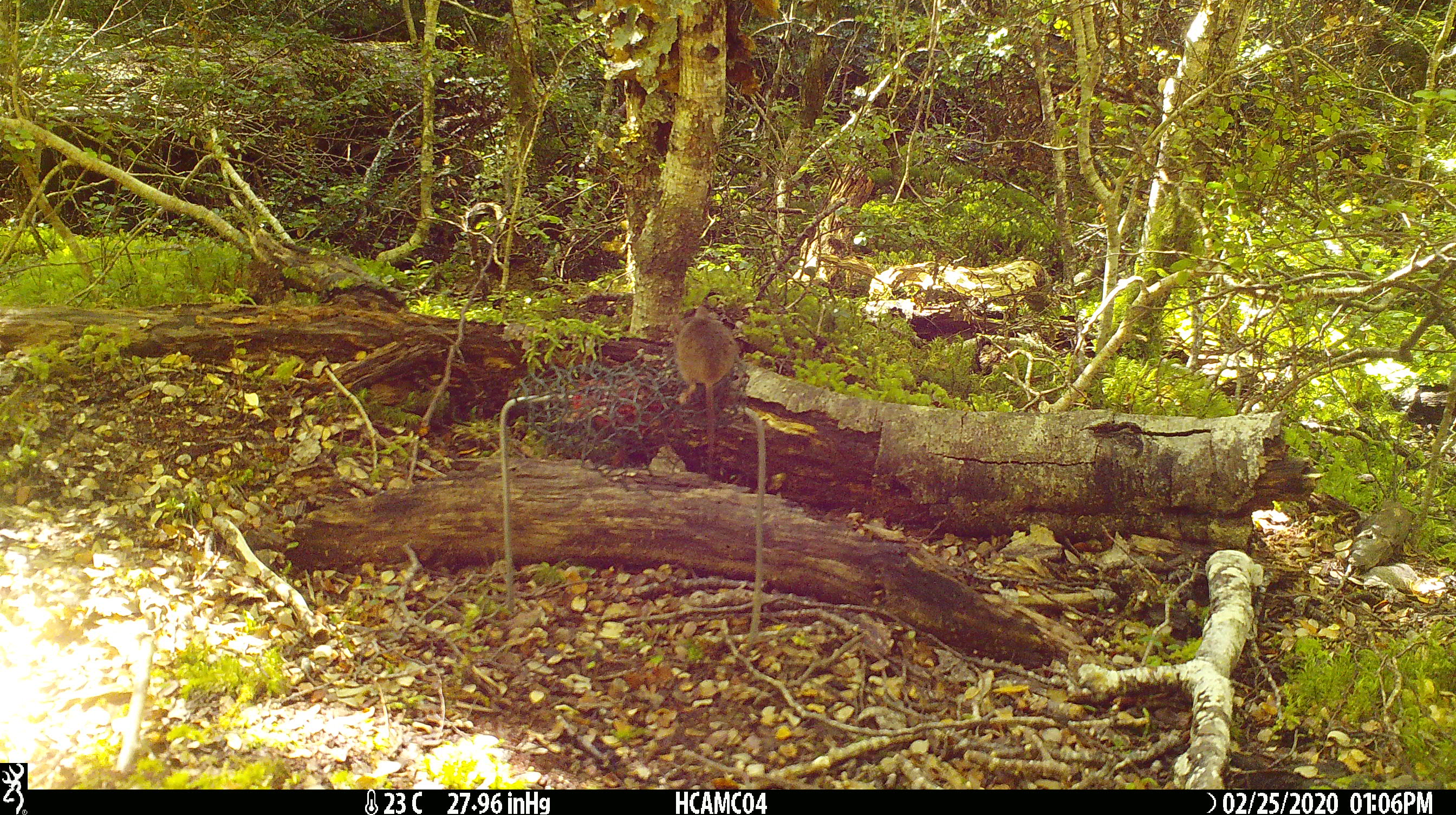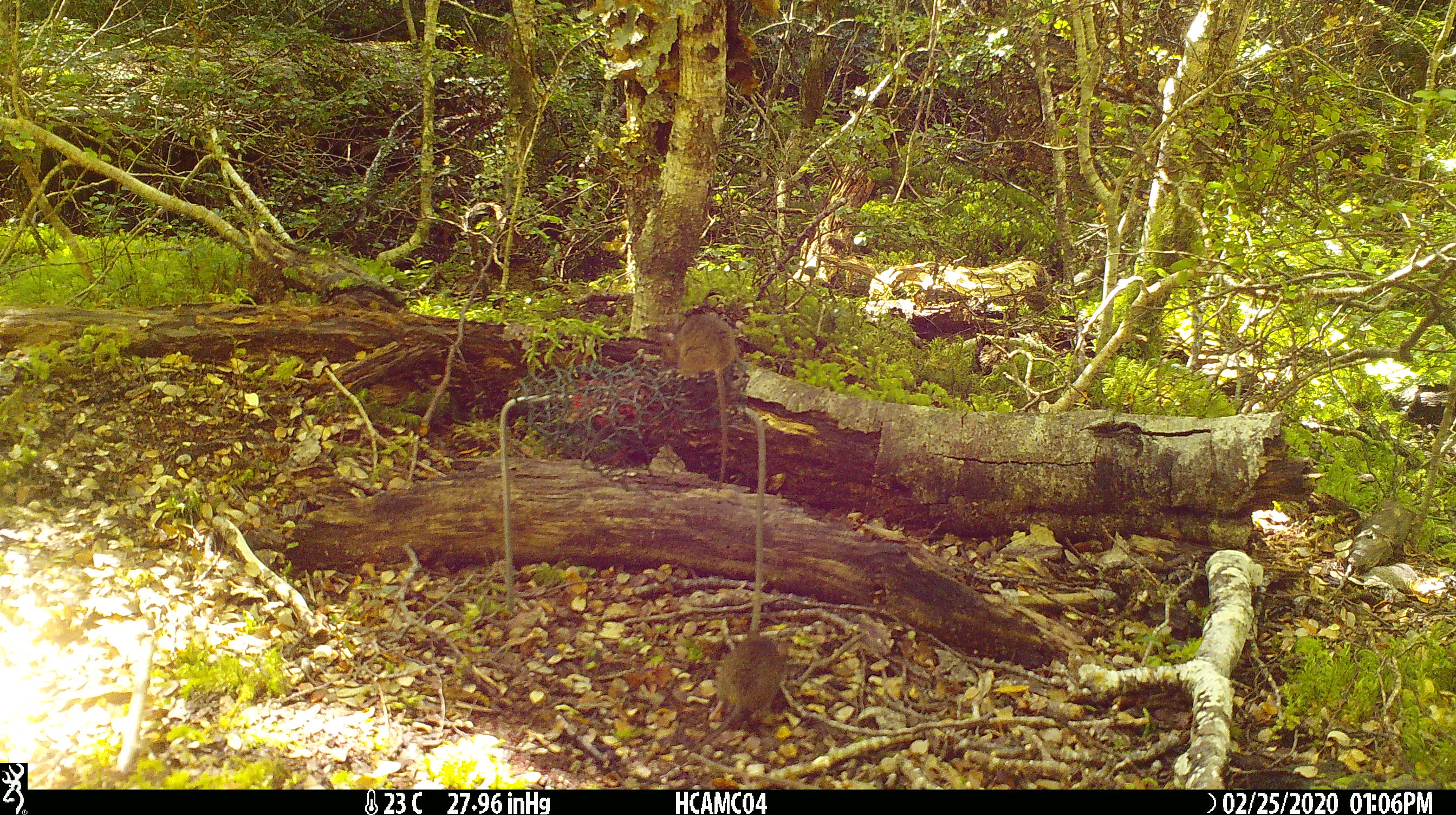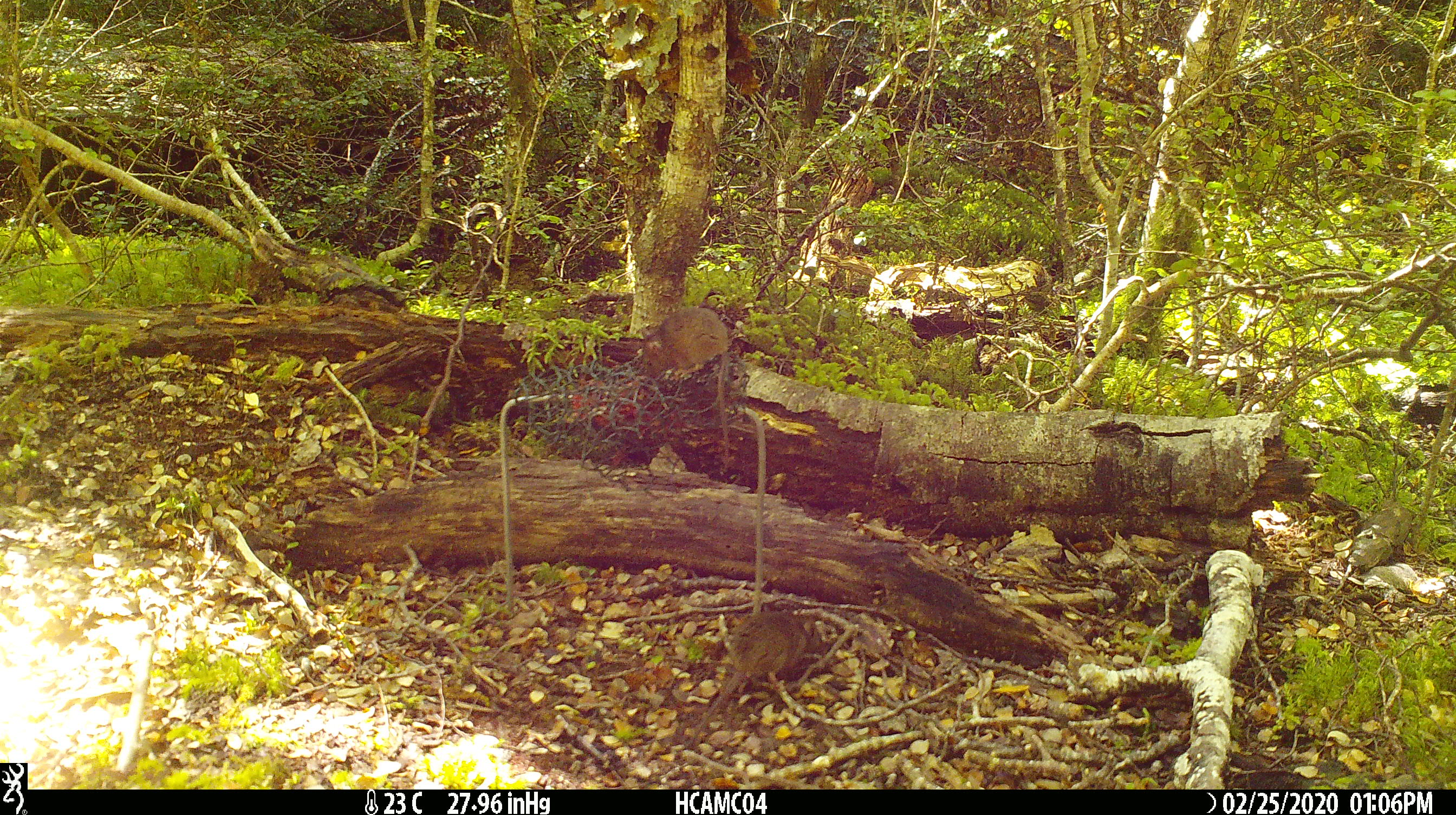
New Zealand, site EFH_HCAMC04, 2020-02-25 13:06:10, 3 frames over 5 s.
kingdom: Animalia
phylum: Chordata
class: Mammalia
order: Rodentia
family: Muridae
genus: Mus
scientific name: Mus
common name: mouse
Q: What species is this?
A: Mouse (Mus).